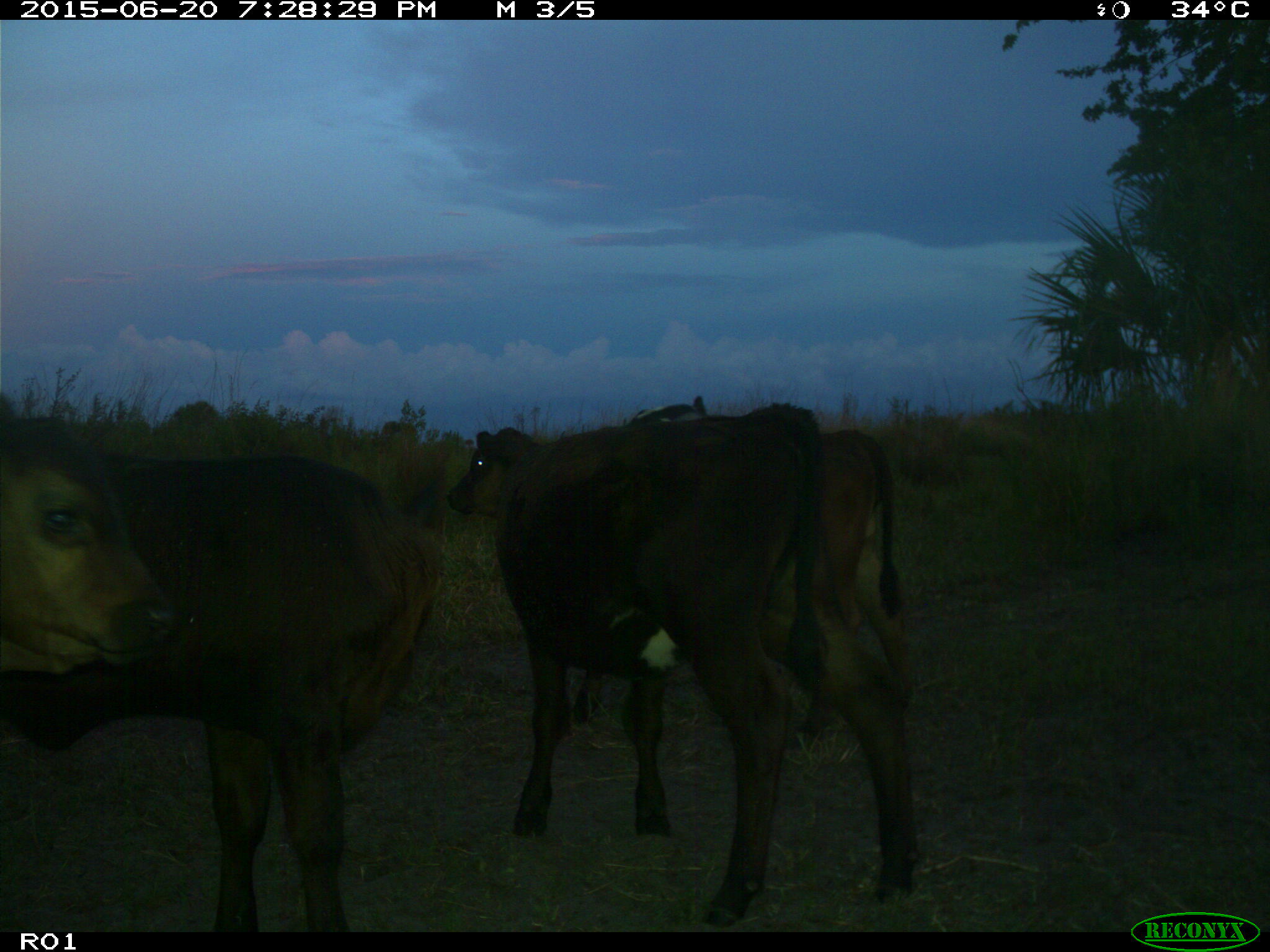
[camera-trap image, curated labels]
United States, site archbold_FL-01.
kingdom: Animalia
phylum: Chordata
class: Mammalia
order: Artiodactyla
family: Bovidae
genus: Bos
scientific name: Bos taurus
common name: domestic cow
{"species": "Bos taurus (domestic cow)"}